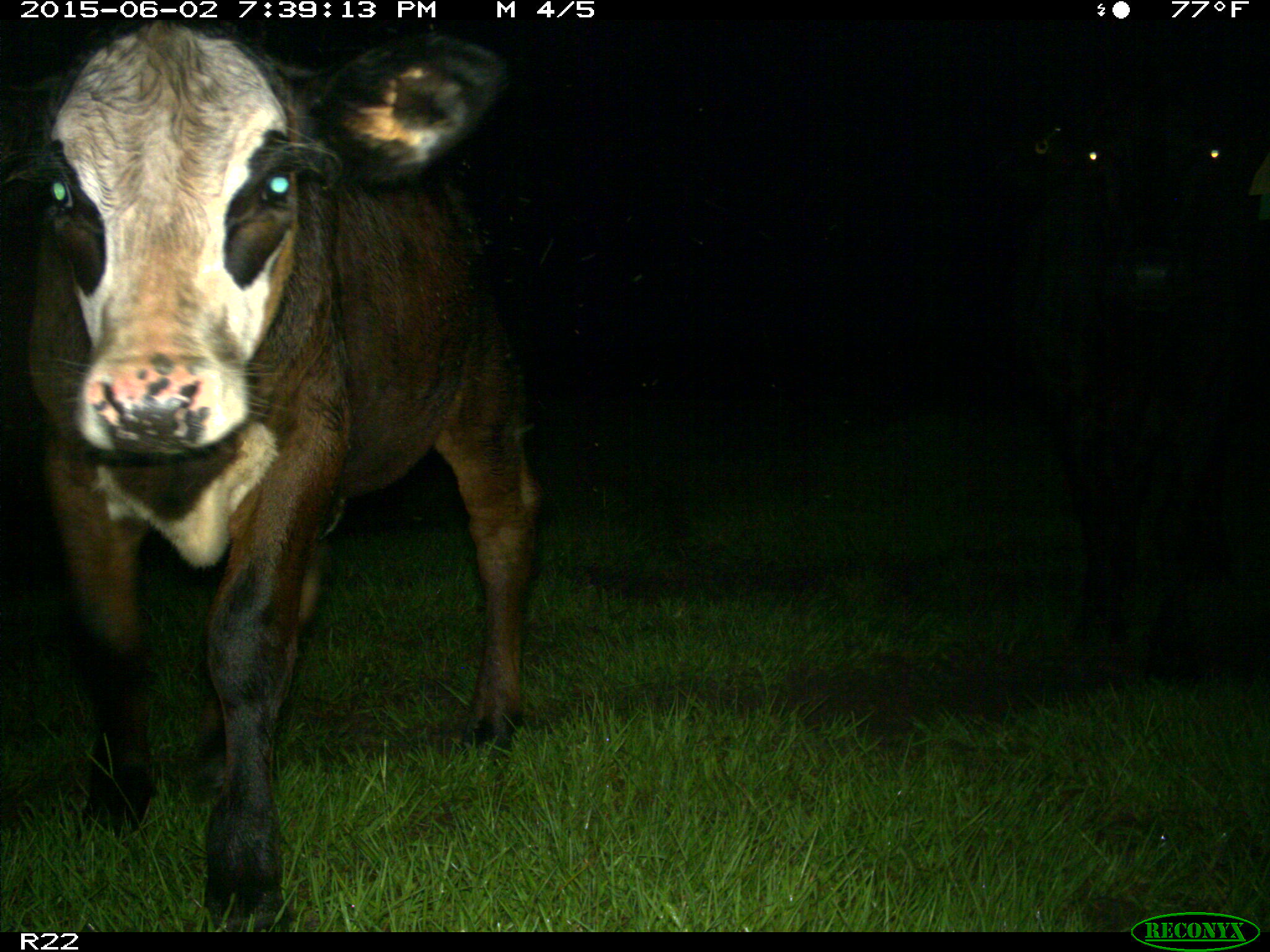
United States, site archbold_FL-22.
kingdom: Animalia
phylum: Chordata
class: Mammalia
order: Artiodactyla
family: Bovidae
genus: Bos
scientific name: Bos taurus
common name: domestic cow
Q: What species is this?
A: Bos taurus (domestic cow).